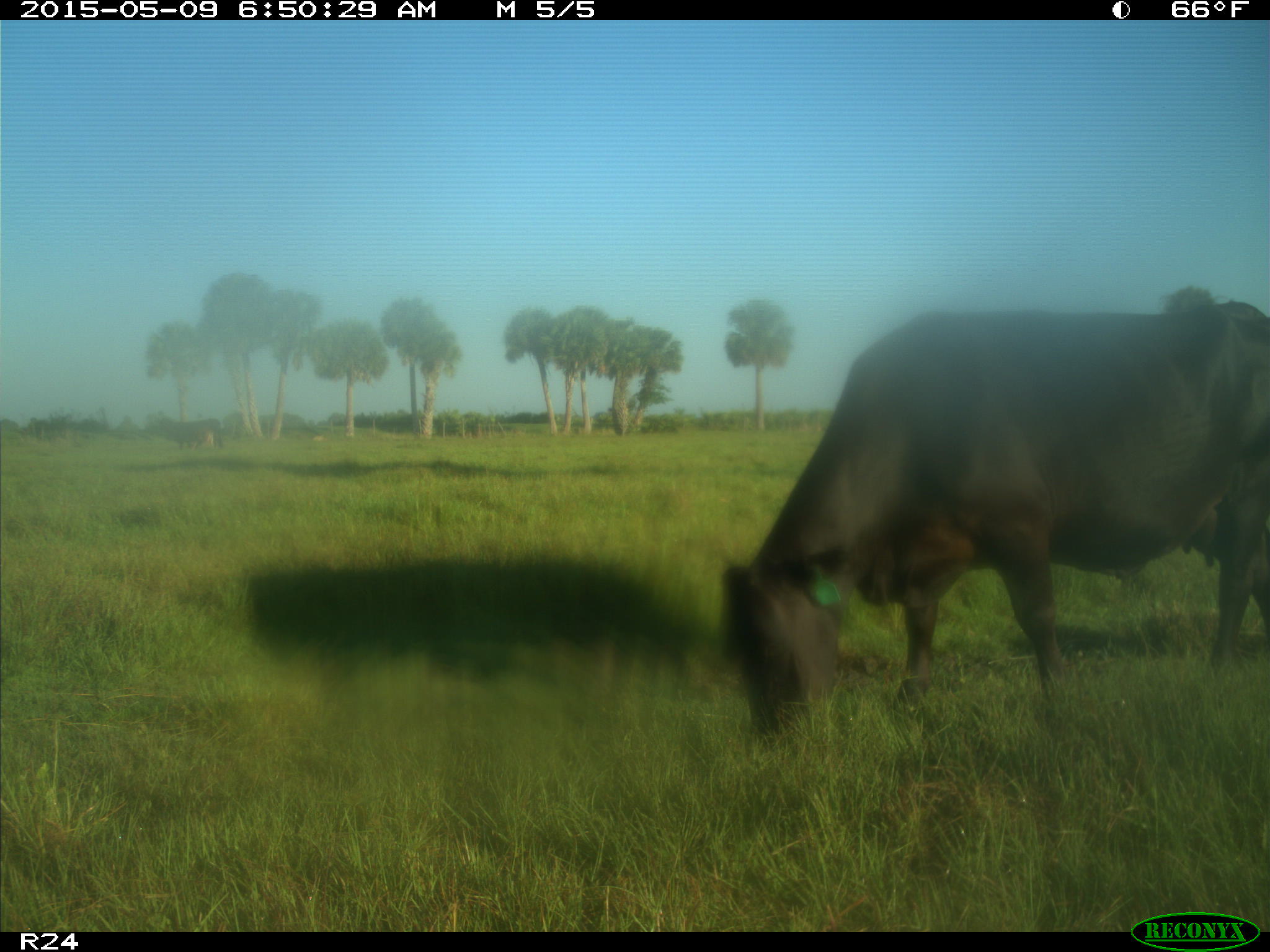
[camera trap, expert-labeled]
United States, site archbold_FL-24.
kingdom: Animalia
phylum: Chordata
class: Mammalia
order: Artiodactyla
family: Bovidae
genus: Bos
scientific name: Bos taurus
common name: domestic cow